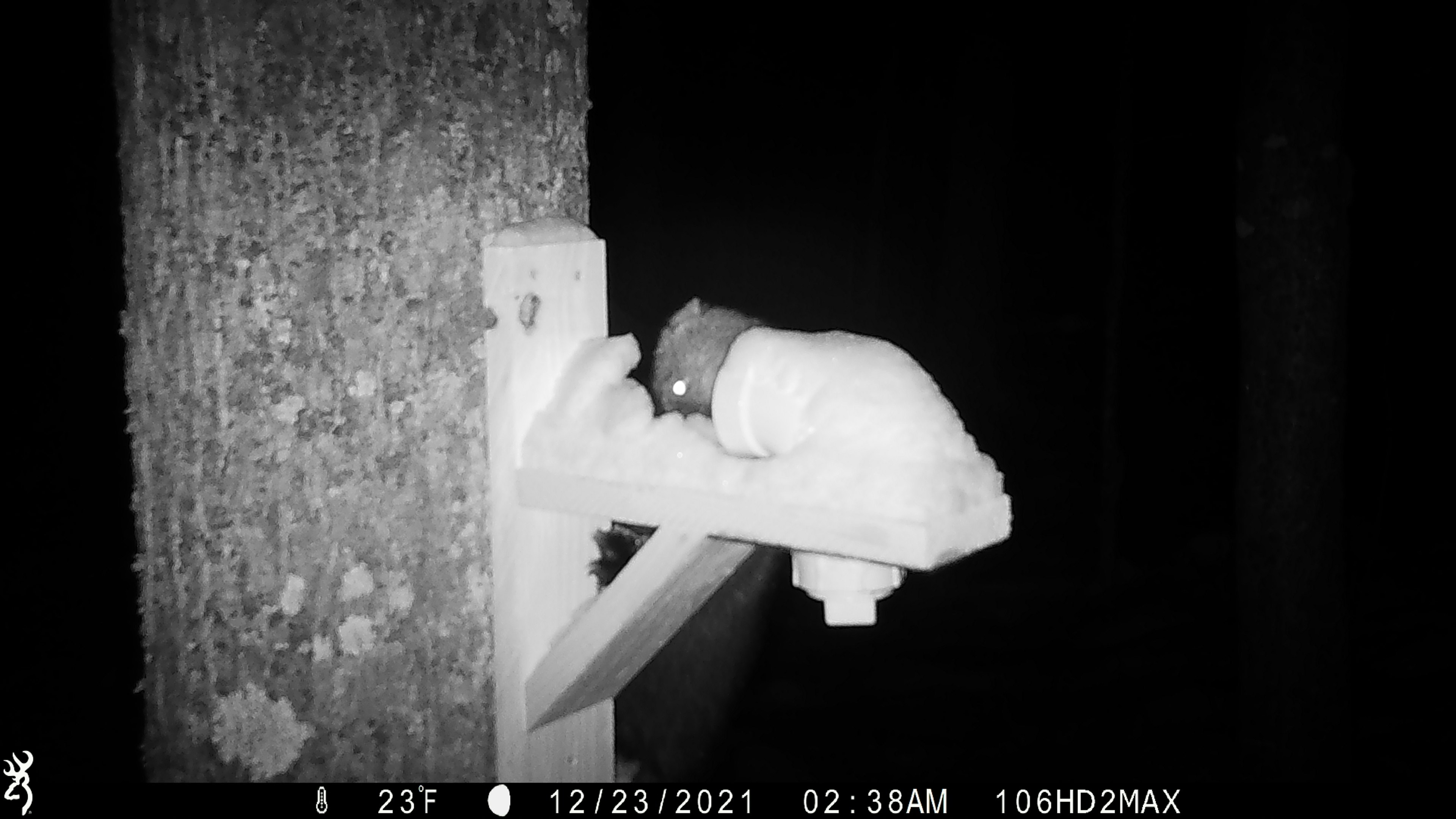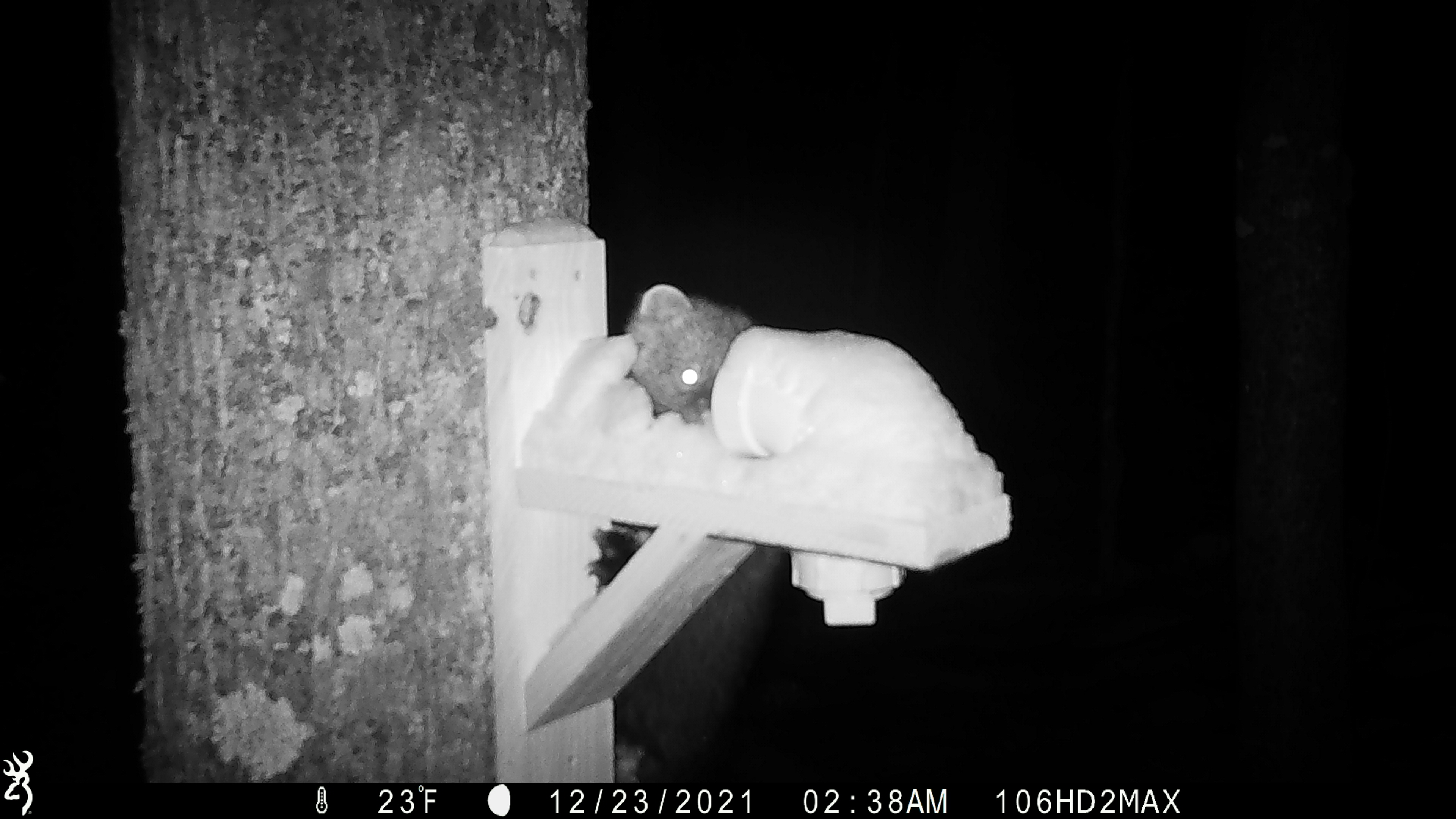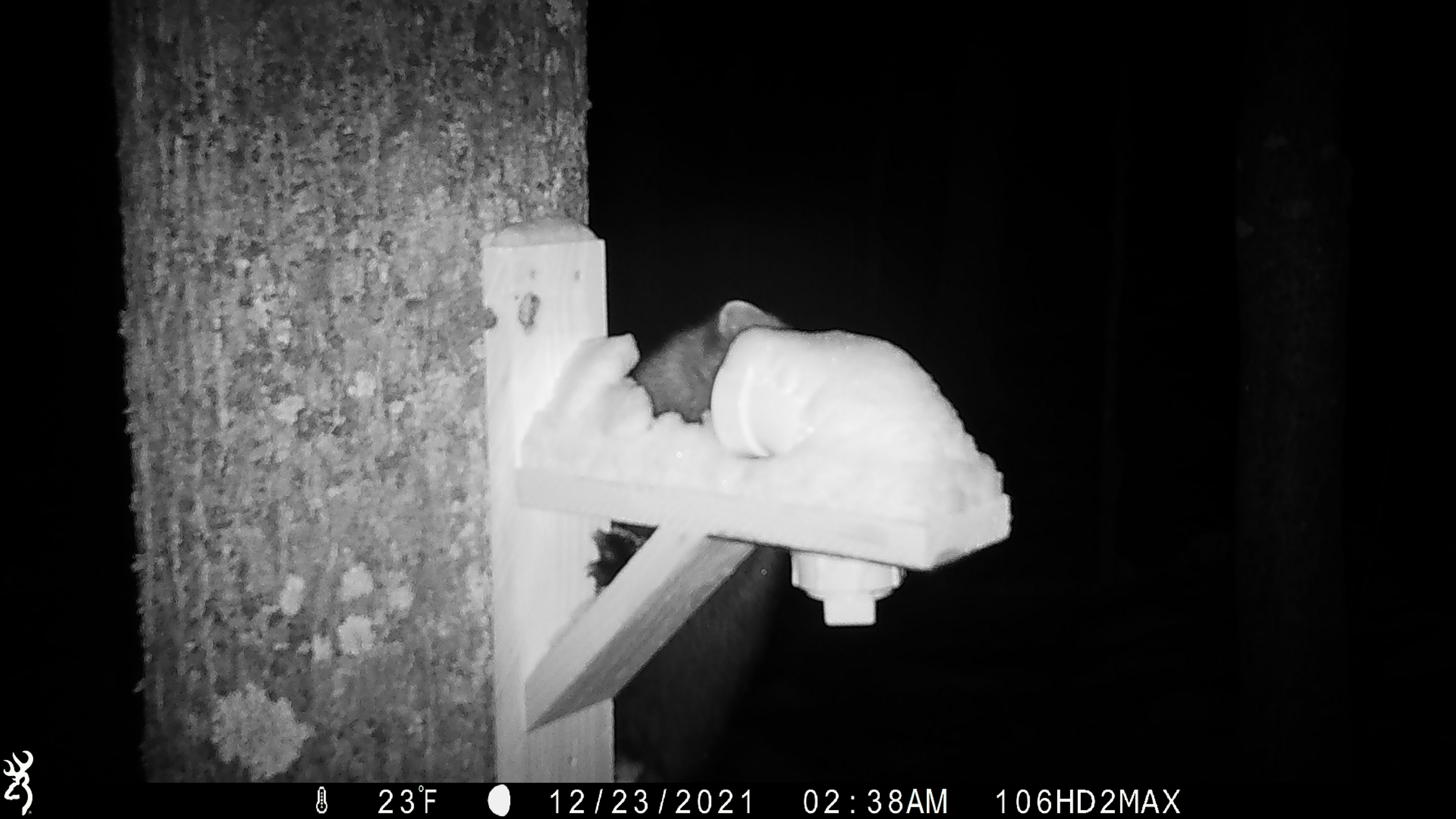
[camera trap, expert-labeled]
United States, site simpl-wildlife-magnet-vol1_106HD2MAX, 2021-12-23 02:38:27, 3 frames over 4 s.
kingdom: Animalia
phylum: Chordata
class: Mammalia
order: Carnivora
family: Mustelidae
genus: Martes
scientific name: Martes americana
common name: american marten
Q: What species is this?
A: American marten (Martes americana).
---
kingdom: Animalia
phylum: Chordata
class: Mammalia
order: Carnivora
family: Mustelidae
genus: Pekania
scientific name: Pekania pennanti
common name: fisher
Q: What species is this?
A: Fisher (Pekania pennanti).